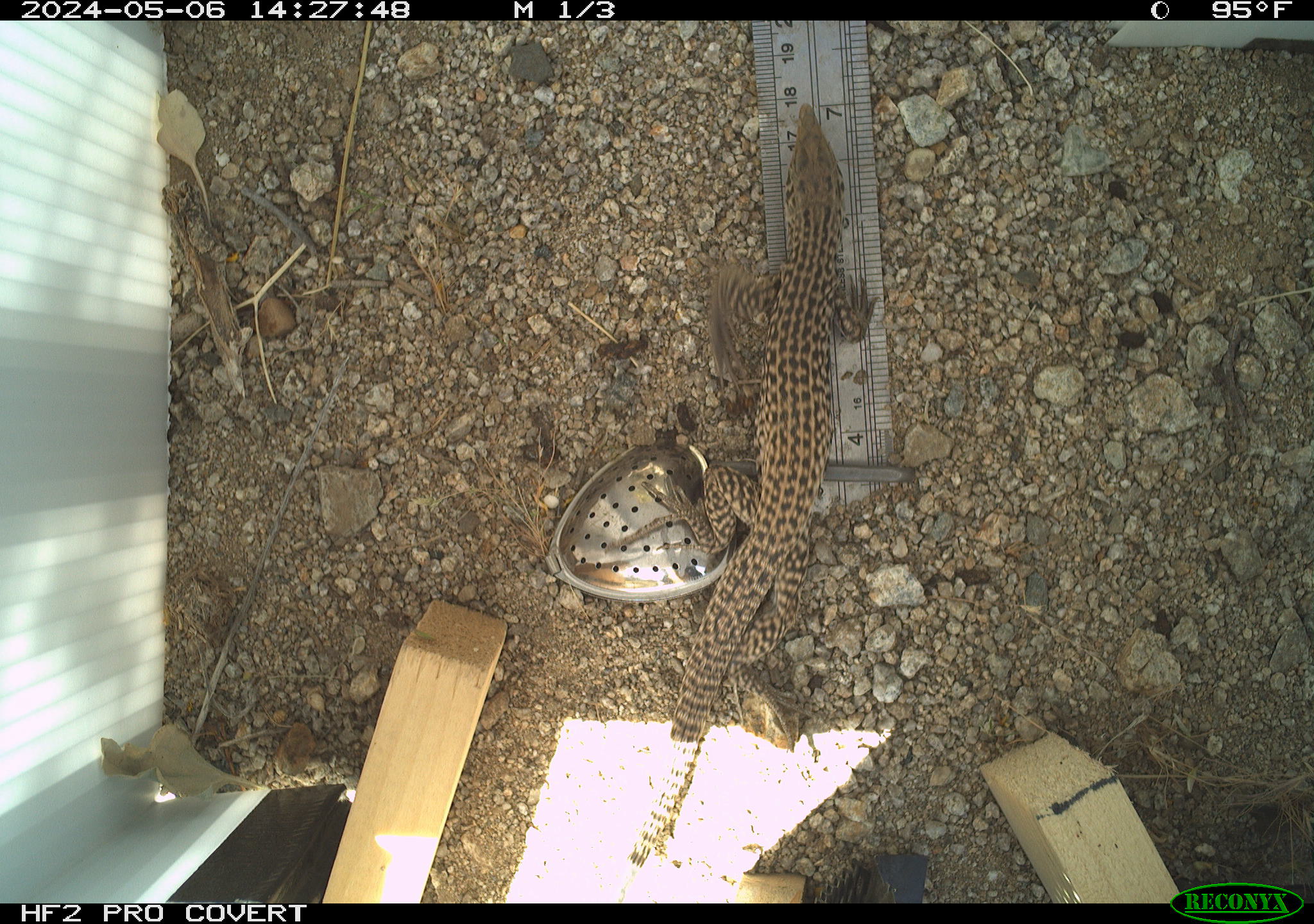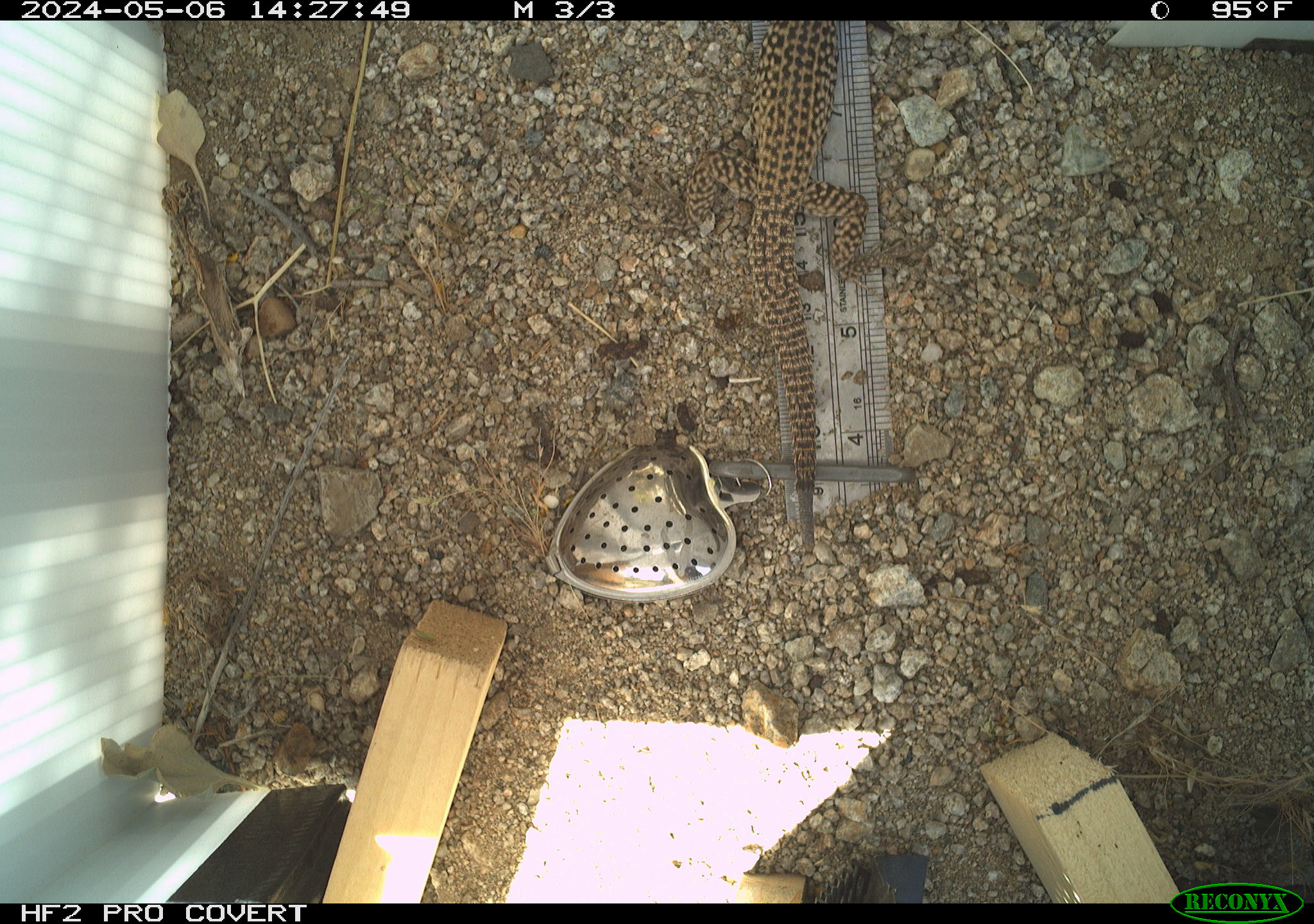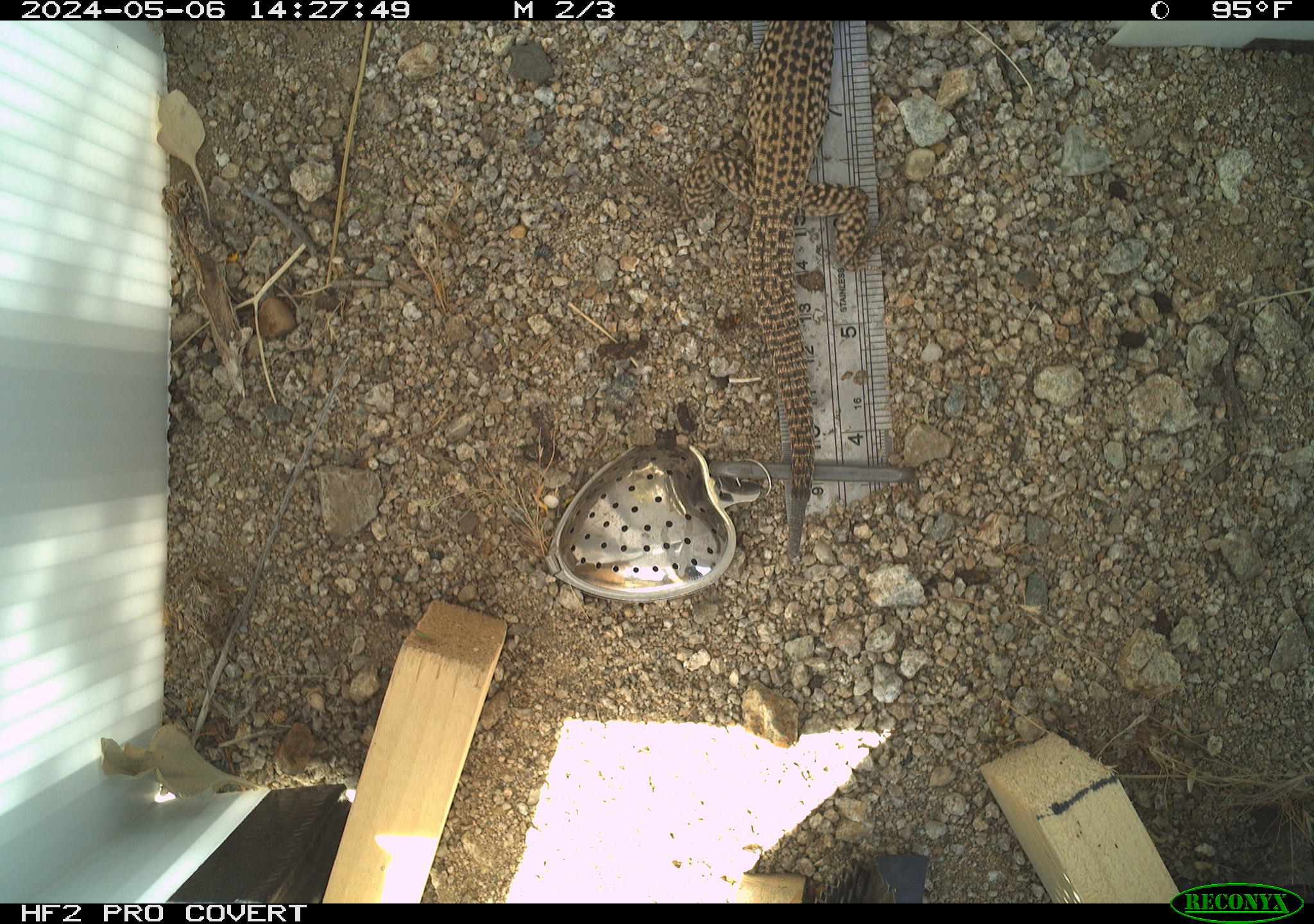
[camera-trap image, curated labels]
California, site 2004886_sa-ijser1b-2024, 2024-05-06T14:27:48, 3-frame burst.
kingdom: Animalia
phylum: Chordata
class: Reptilia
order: Squamata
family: Teiidae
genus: Aspidoscelis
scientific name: Aspidoscelis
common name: whiptail lizards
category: aspidoscelis species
Aspidoscelis species (whiptail lizards) (Aspidoscelis).